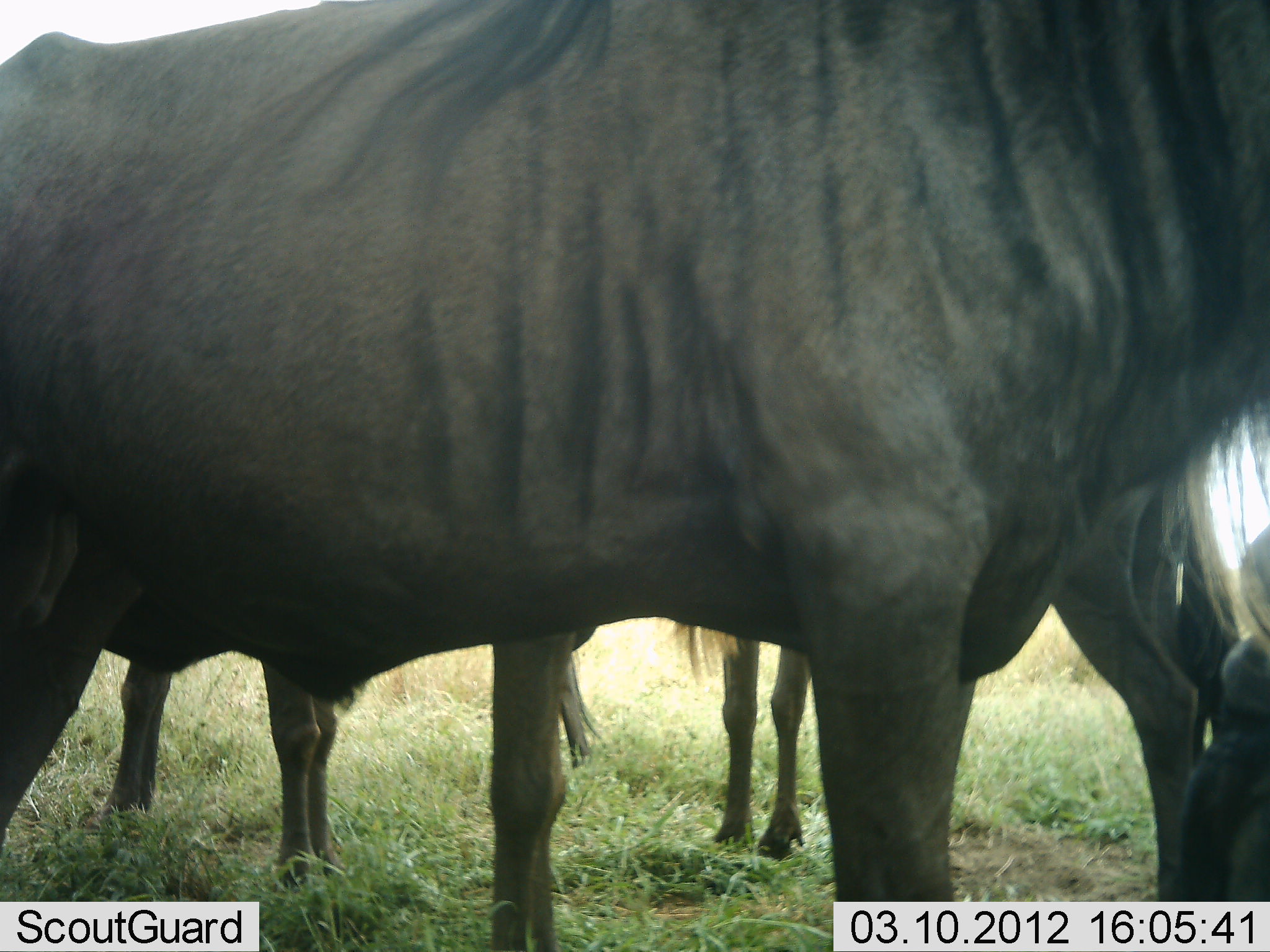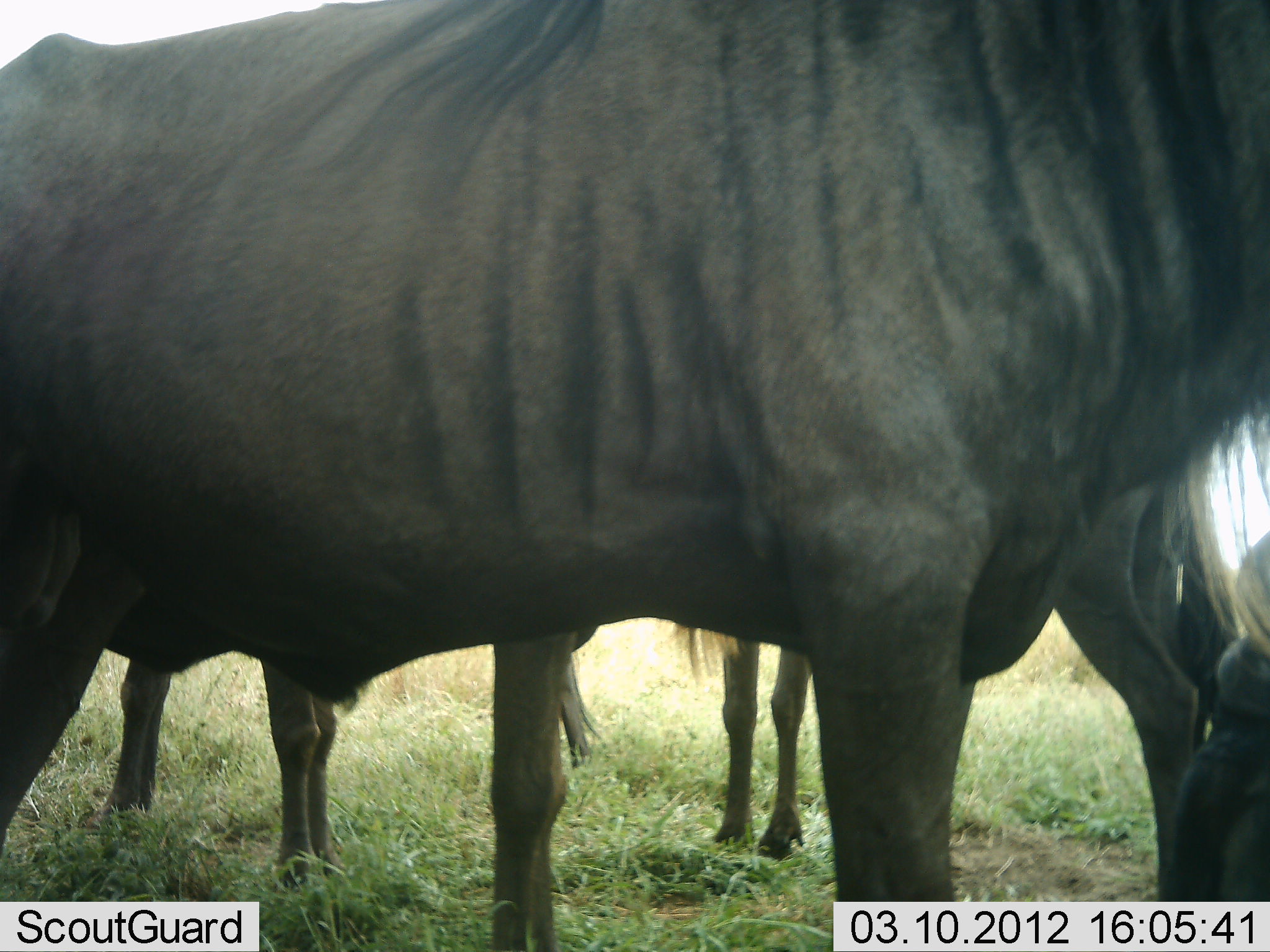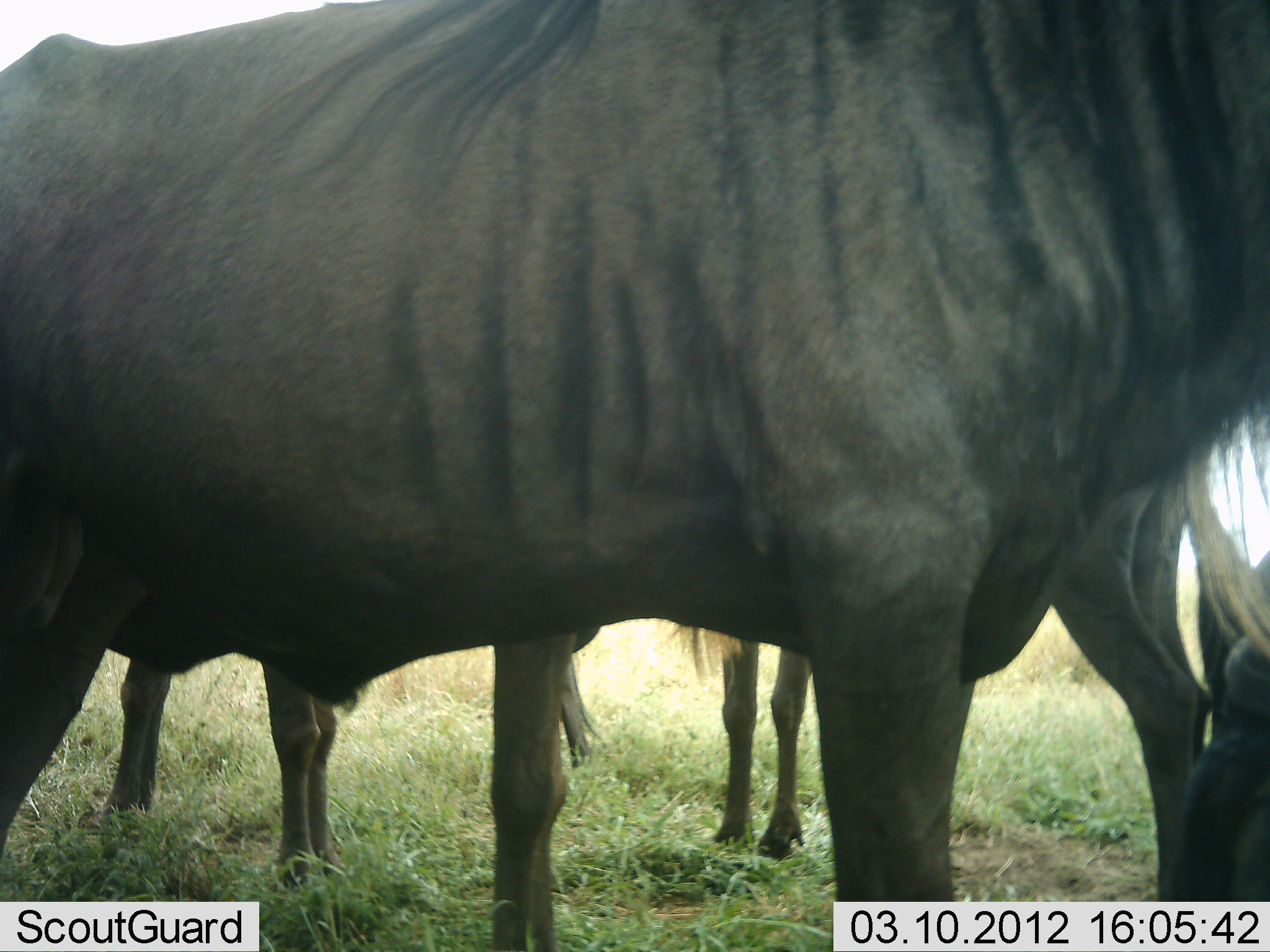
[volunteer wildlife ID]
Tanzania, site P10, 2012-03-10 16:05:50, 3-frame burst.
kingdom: Animalia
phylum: Chordata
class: Mammalia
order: Artiodactyla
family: Bovidae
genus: Connochaetes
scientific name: Connochaetes taurinus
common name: blue wildebeest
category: wildebeest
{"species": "wildebeest (blue wildebeest) (Connochaetes taurinus)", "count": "4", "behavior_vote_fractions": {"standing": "100%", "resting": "15%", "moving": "0%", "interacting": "0%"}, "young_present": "5%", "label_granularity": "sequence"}